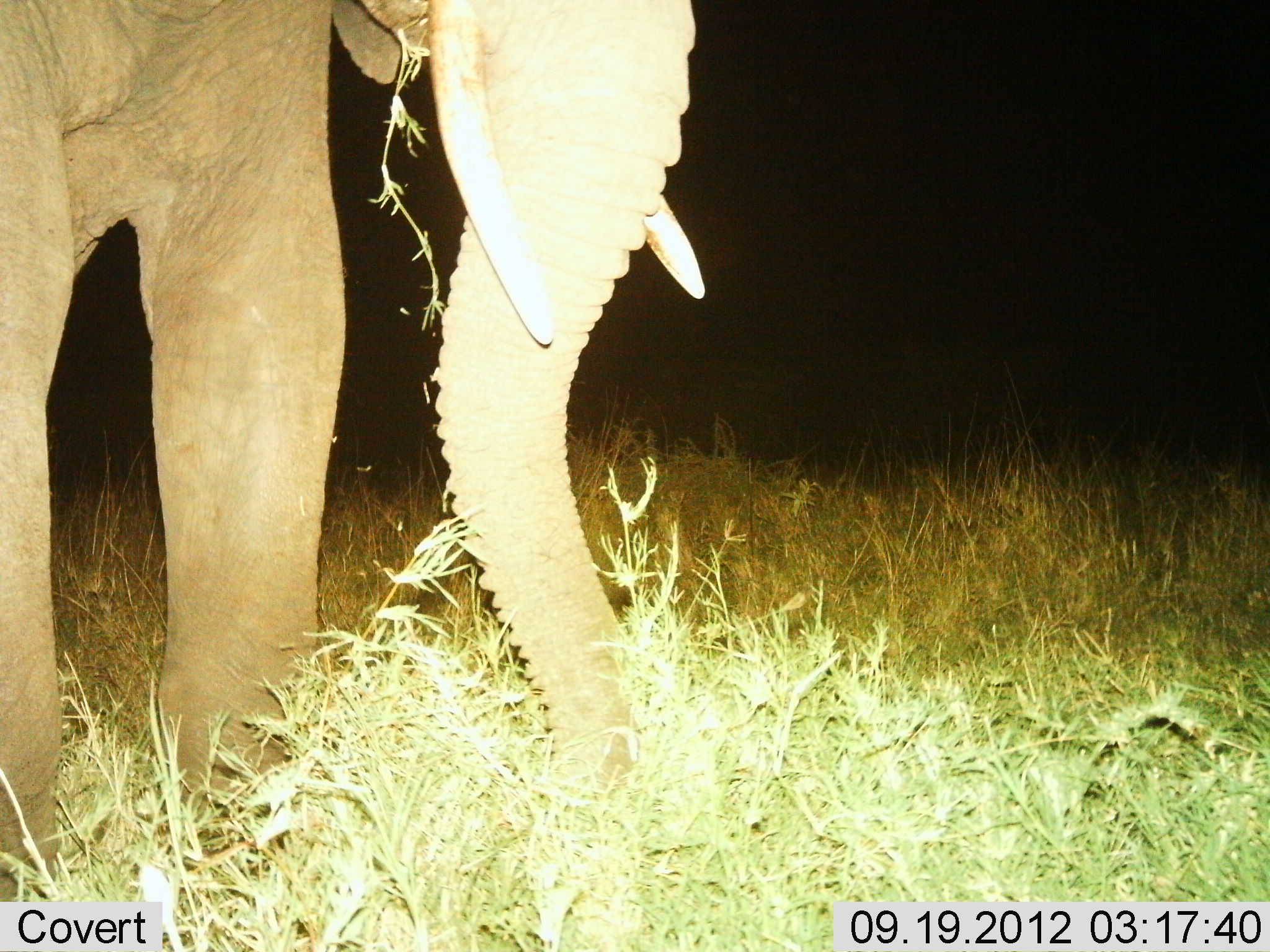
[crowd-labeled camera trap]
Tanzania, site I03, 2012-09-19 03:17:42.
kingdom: Animalia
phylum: Chordata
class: Mammalia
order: Proboscidea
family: Elephantidae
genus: Loxodonta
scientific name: Loxodonta africana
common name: african bush elephant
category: elephant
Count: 1.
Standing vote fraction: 70%.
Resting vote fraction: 0%.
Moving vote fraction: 0%.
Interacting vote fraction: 0%.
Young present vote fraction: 0%.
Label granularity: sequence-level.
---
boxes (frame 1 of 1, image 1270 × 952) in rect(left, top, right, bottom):
animal: rect(0, 0, 707, 900)